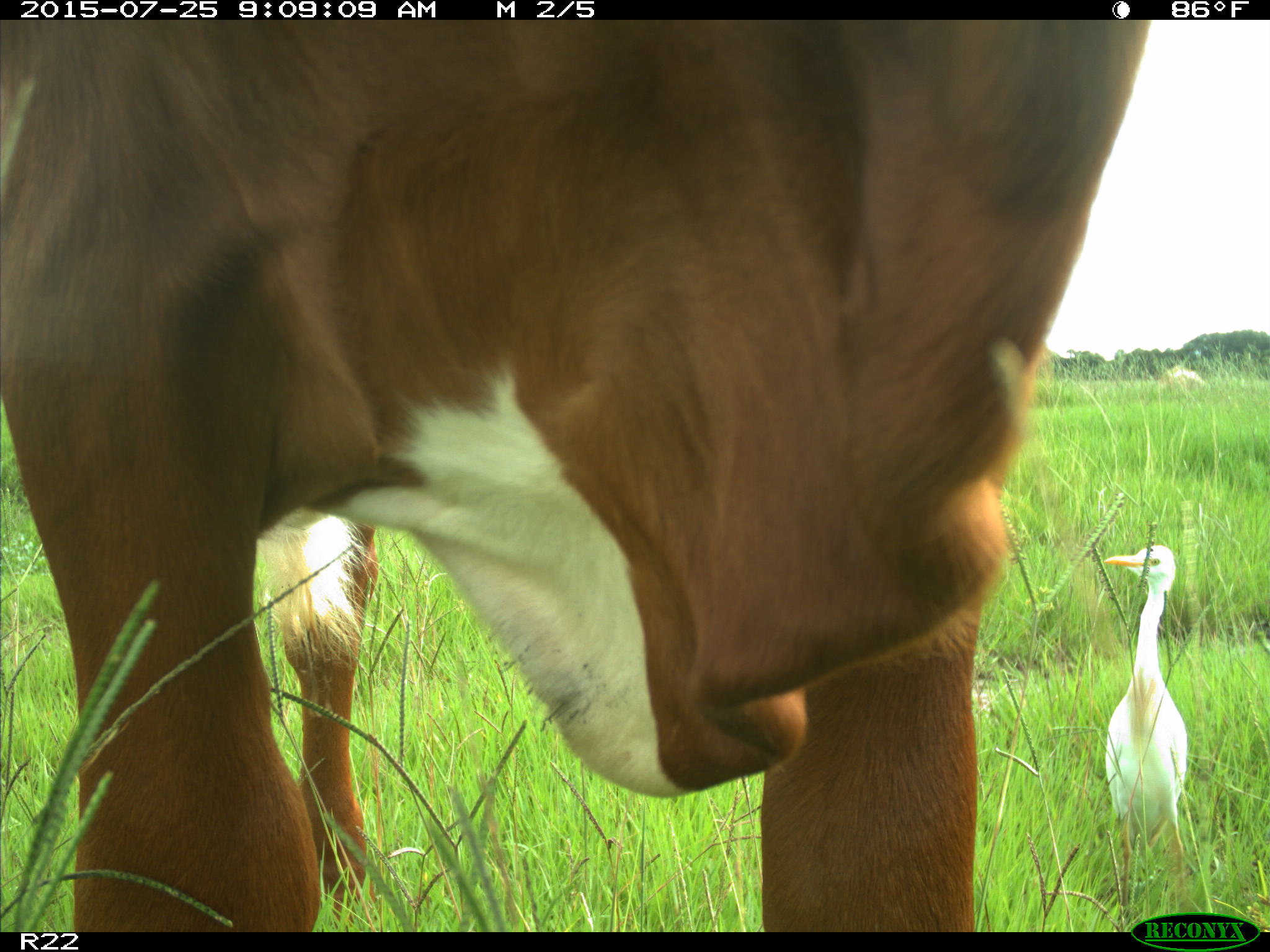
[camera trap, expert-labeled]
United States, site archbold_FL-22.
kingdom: Animalia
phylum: Chordata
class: Mammalia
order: Artiodactyla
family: Bovidae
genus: Bos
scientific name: Bos taurus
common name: domestic cow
Bos taurus (domestic cow).